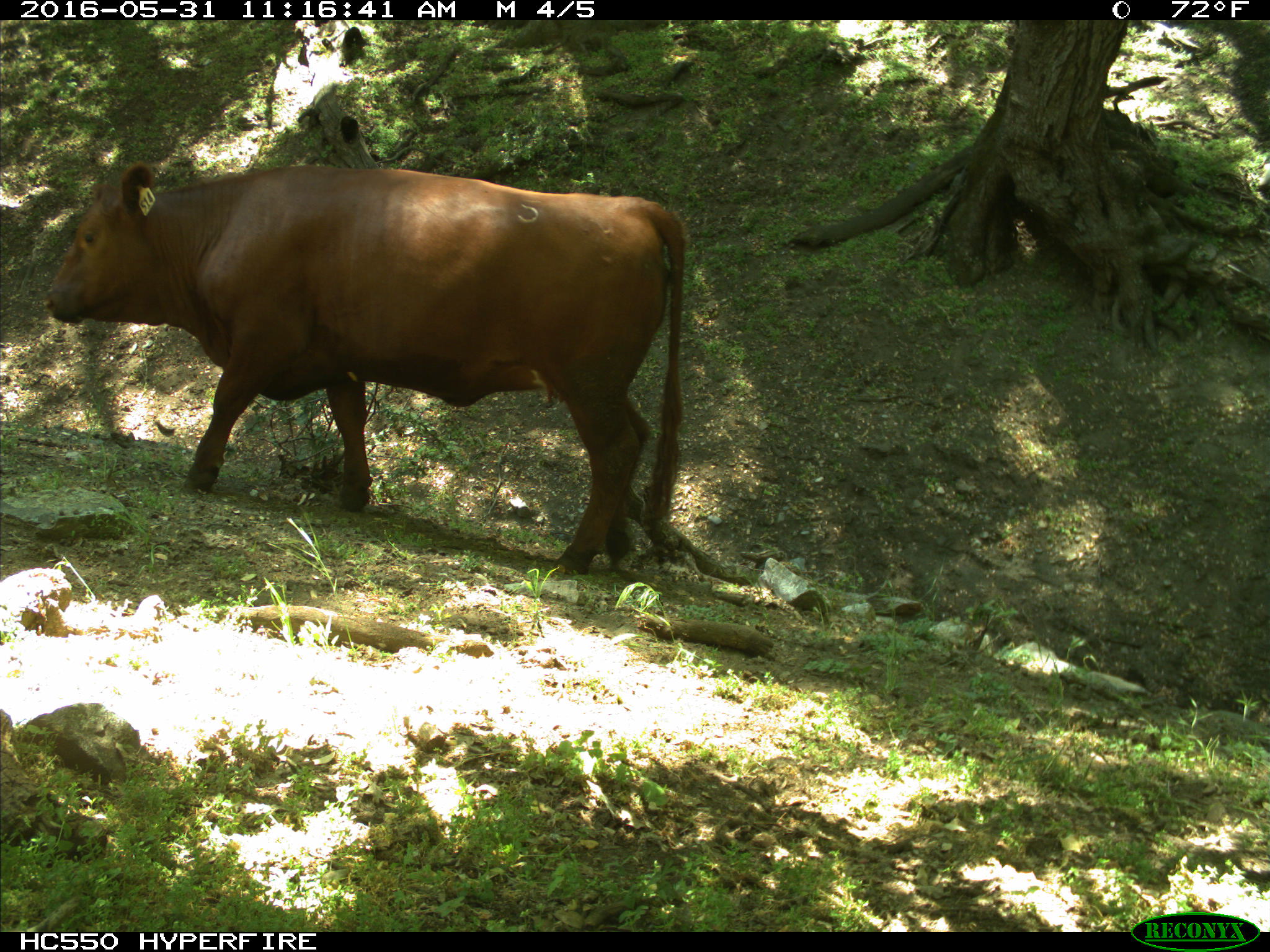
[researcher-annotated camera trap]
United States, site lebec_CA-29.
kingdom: Animalia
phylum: Chordata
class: Mammalia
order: Artiodactyla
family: Bovidae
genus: Bos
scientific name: Bos taurus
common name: domestic cow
Bos taurus (domestic cow).